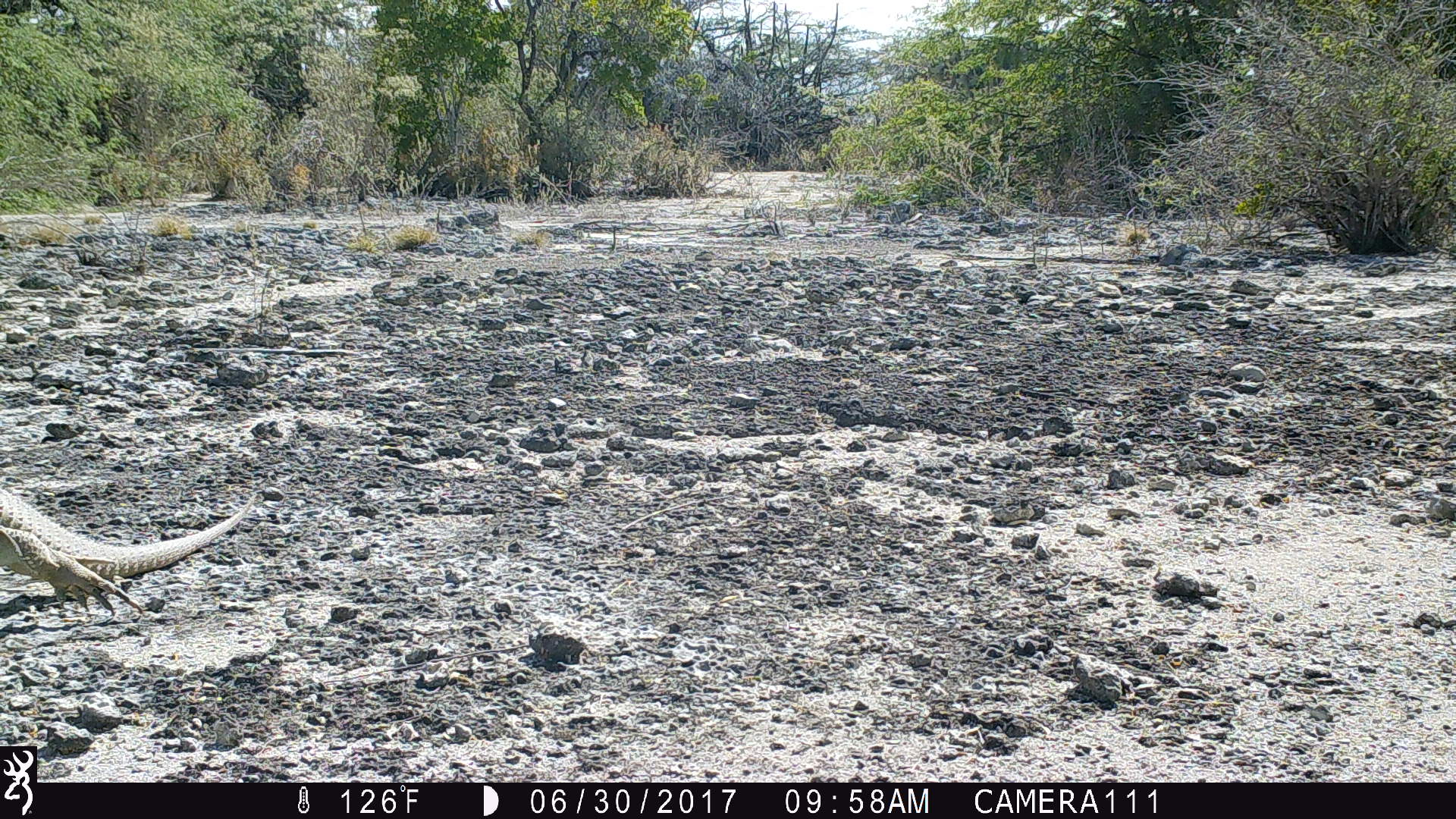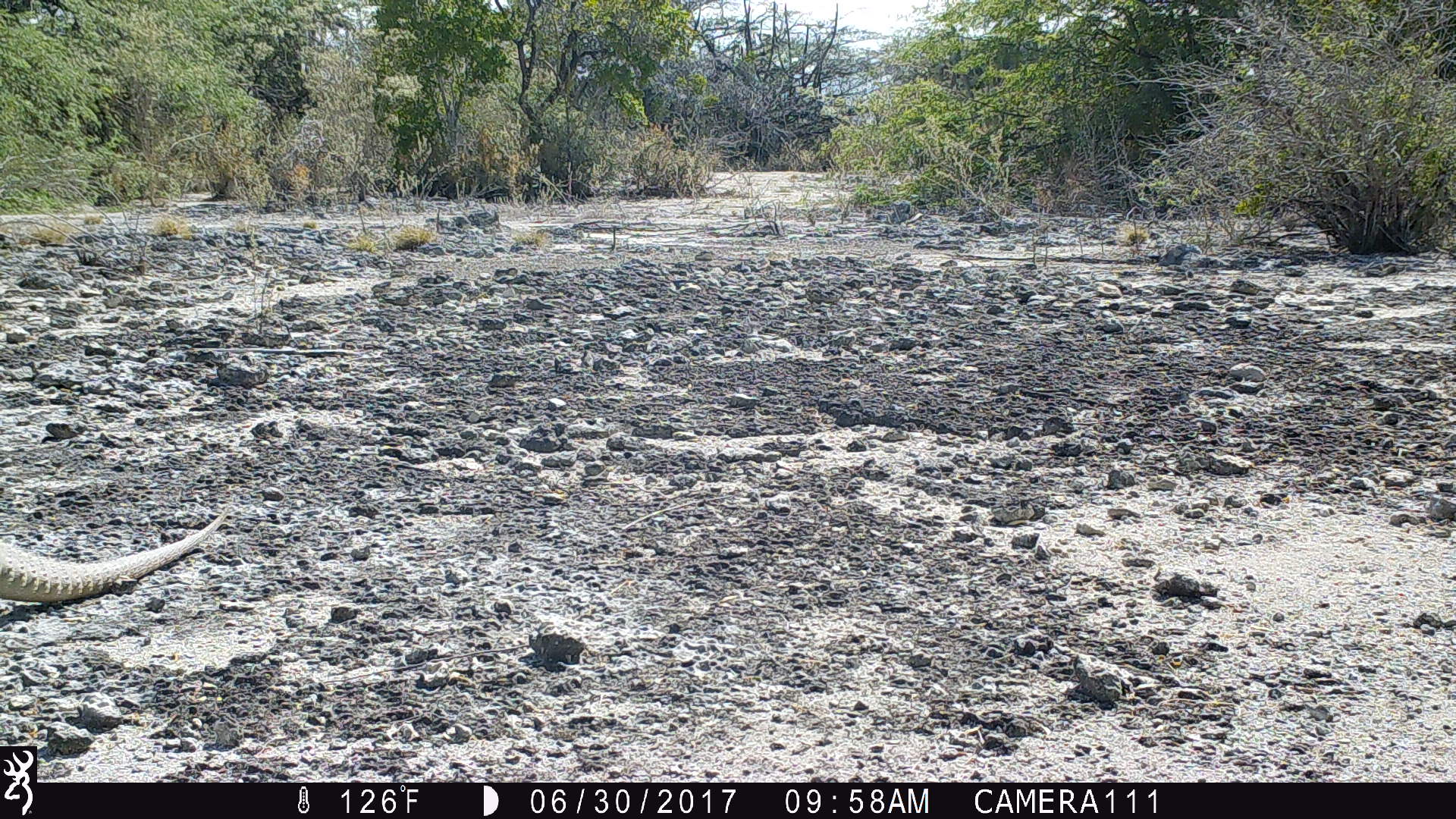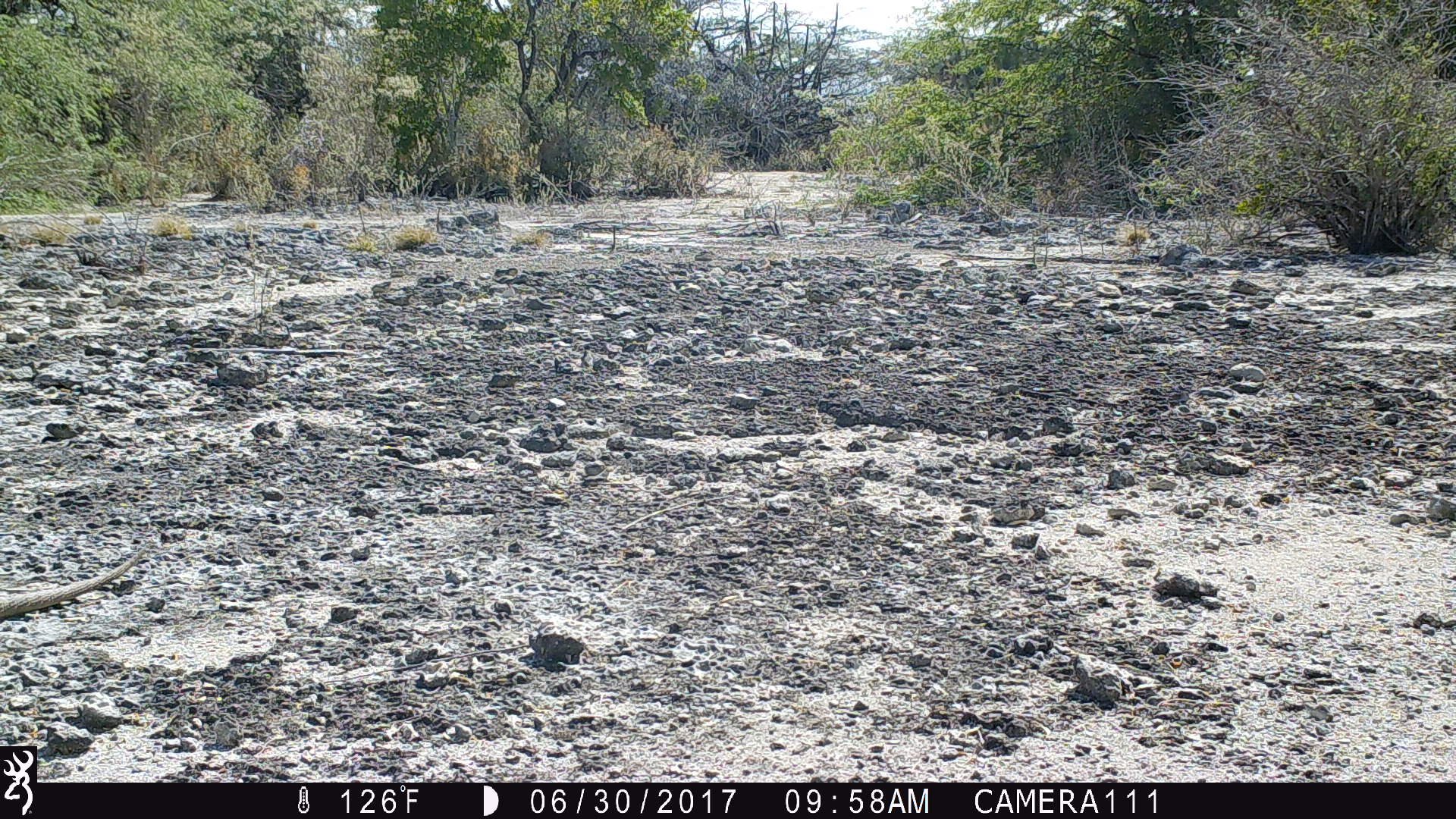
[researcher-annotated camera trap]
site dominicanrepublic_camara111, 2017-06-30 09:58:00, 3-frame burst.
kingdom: Animalia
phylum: Chordata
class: Reptilia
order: Squamata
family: Iguanidae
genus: Iguana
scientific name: Iguana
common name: typical iguanas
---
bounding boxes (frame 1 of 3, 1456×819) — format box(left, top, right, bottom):
iguana: box(0, 482, 257, 625)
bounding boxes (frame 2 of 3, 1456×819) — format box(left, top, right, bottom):
iguana: box(0, 497, 230, 608)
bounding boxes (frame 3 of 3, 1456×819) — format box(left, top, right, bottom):
iguana: box(0, 543, 150, 631)